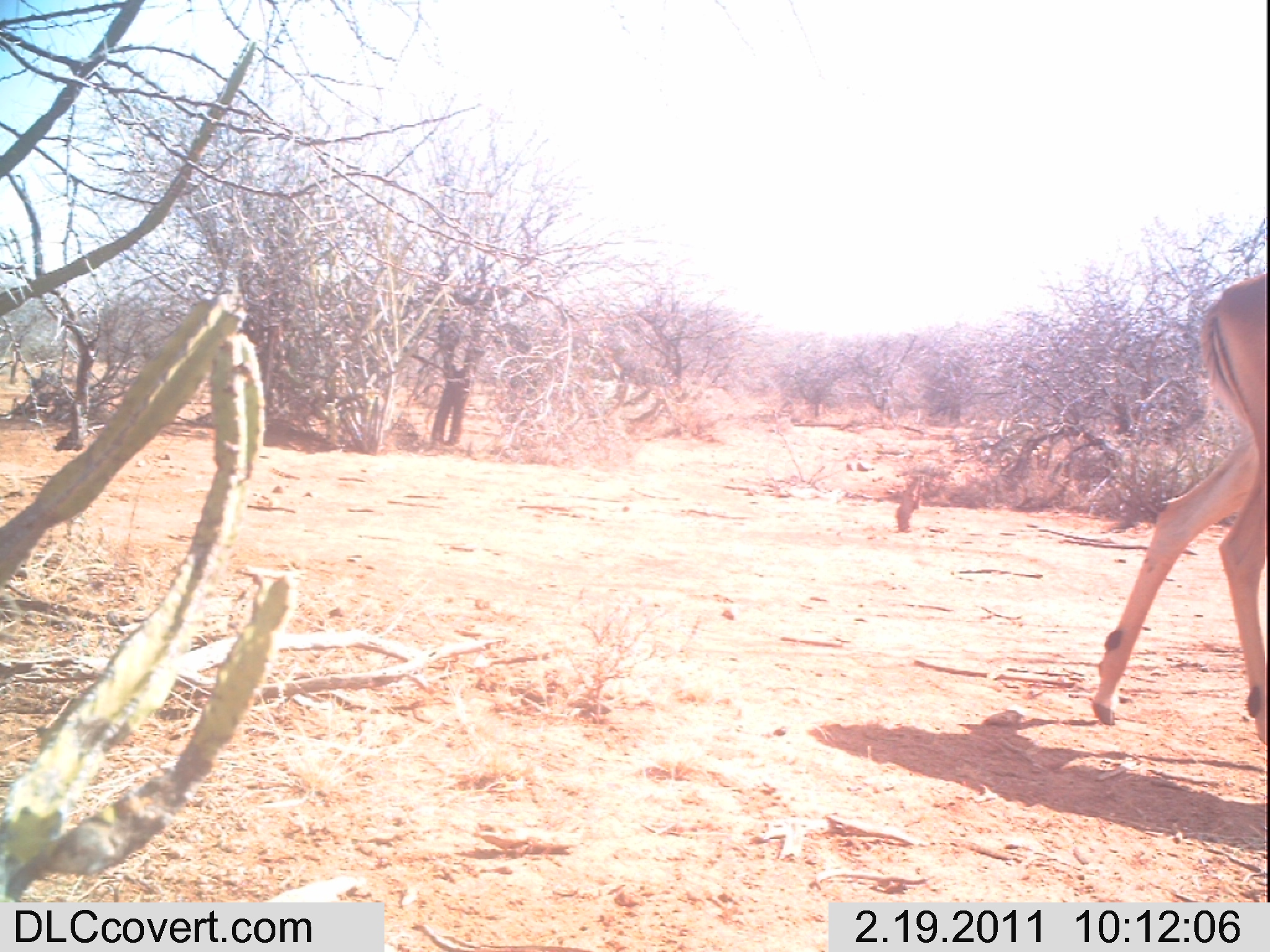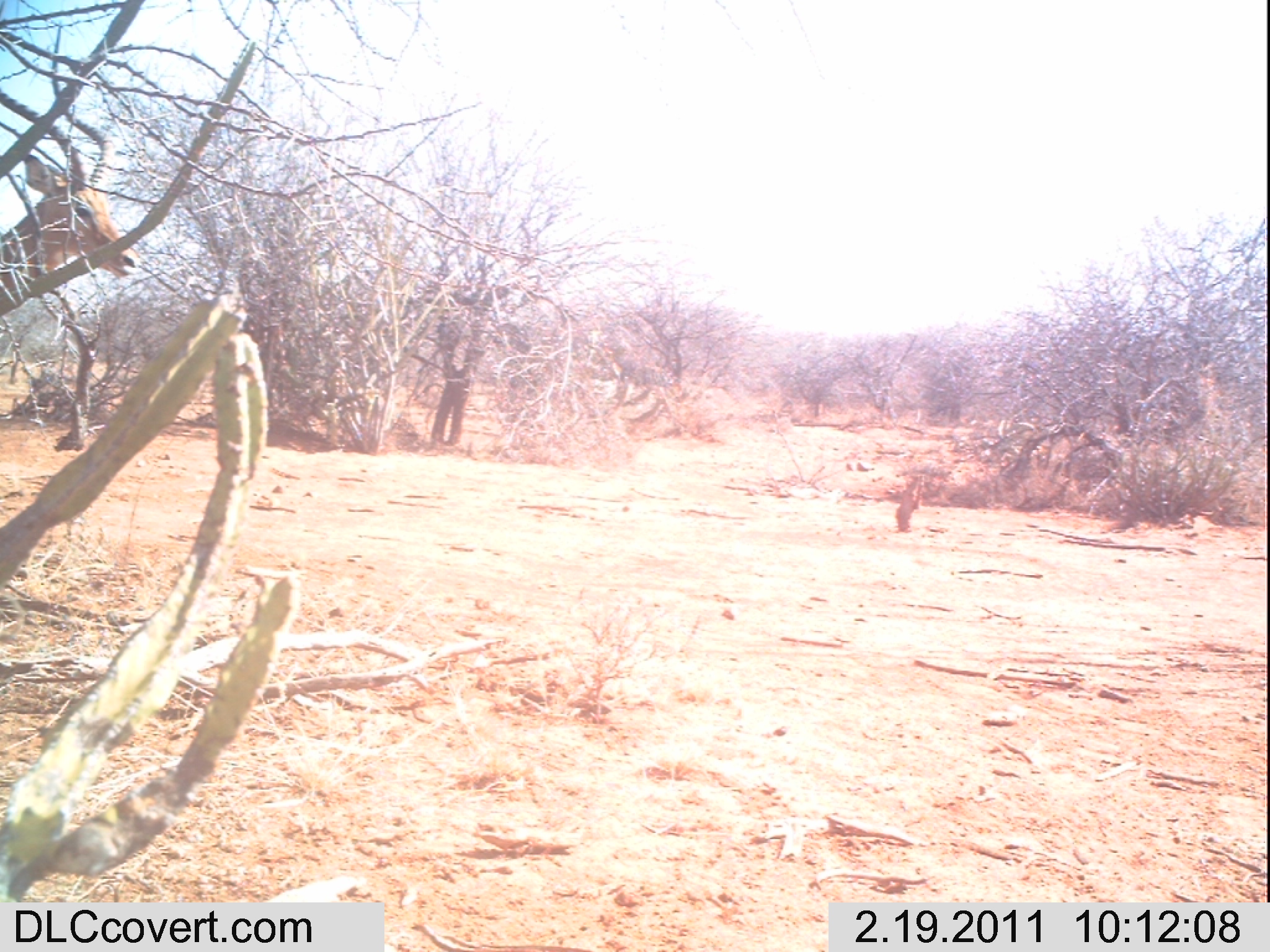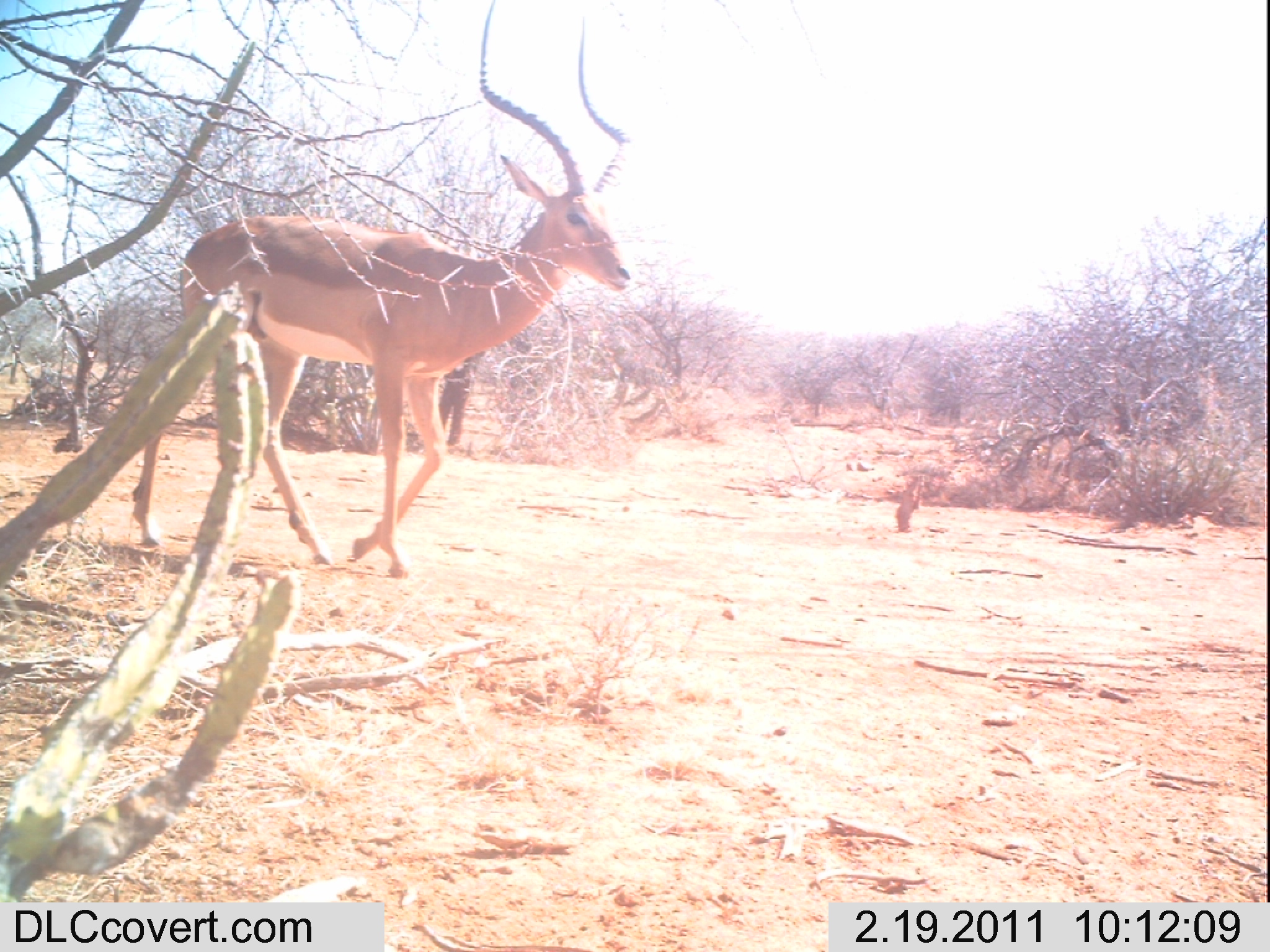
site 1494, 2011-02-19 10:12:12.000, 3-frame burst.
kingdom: Animalia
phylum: Chordata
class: Mammalia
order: Artiodactyla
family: Bovidae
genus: Aepyceros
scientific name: Aepyceros melampus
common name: impala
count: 1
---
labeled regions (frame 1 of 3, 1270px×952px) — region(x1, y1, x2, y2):
aepyceros melampus: region(1087, 271, 1263, 745)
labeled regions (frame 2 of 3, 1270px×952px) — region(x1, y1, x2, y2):
aepyceros melampus: region(0, 27, 144, 315)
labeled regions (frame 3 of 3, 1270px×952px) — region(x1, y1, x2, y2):
aepyceros melampus: region(128, 0, 632, 577)